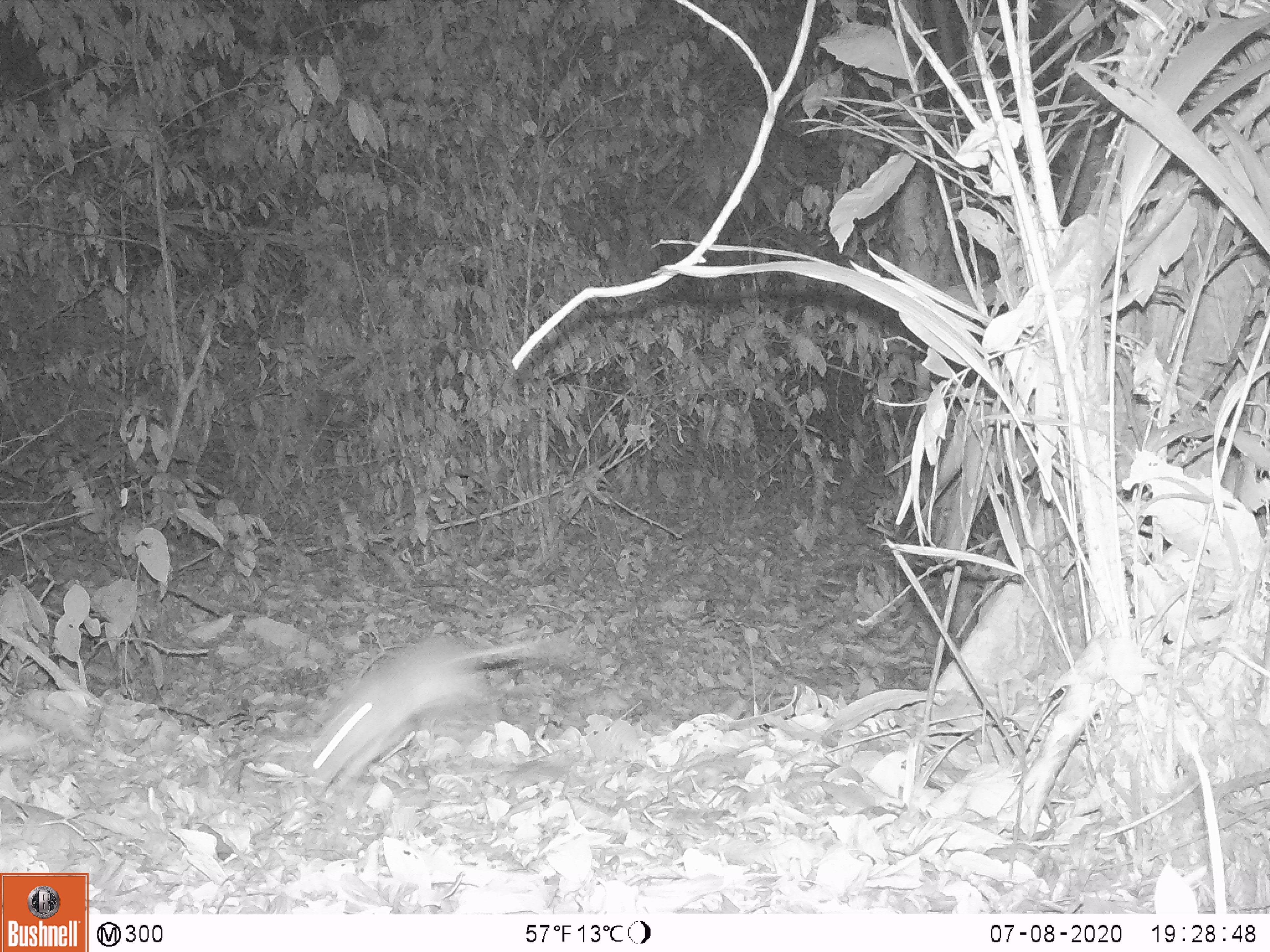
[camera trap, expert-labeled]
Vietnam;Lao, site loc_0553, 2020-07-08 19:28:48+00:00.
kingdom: Animalia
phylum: Chordata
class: Mammalia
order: Rodentia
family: Muridae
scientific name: Muridae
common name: old-world mice and rats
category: unidentified murid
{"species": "unidentified murid (old-world mice and rats) (Muridae)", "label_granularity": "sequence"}